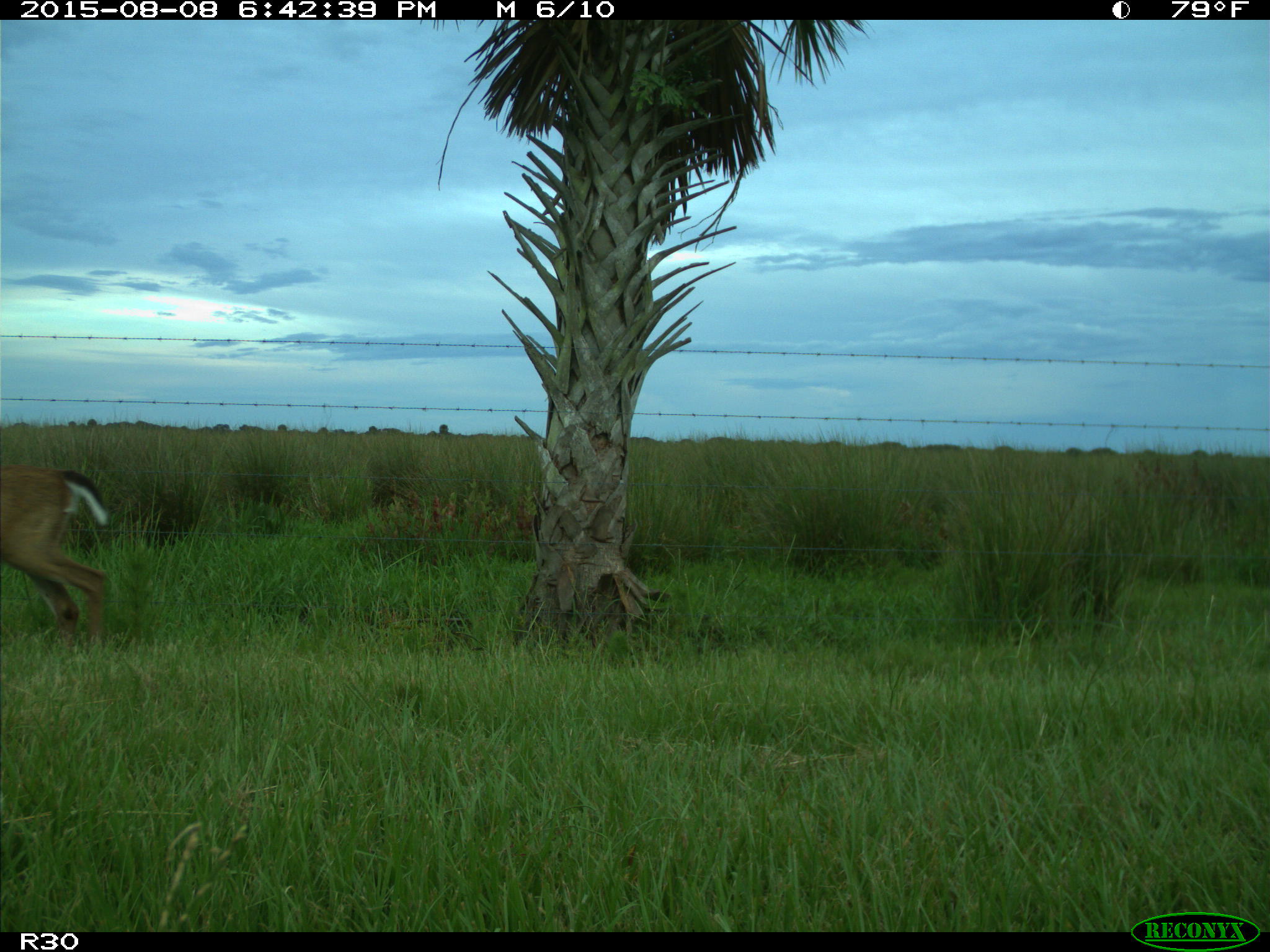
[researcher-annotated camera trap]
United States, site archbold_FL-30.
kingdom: Animalia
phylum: Chordata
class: Mammalia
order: Artiodactyla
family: Cervidae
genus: Odocoileus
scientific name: Odocoileus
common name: deer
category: unidentified deer